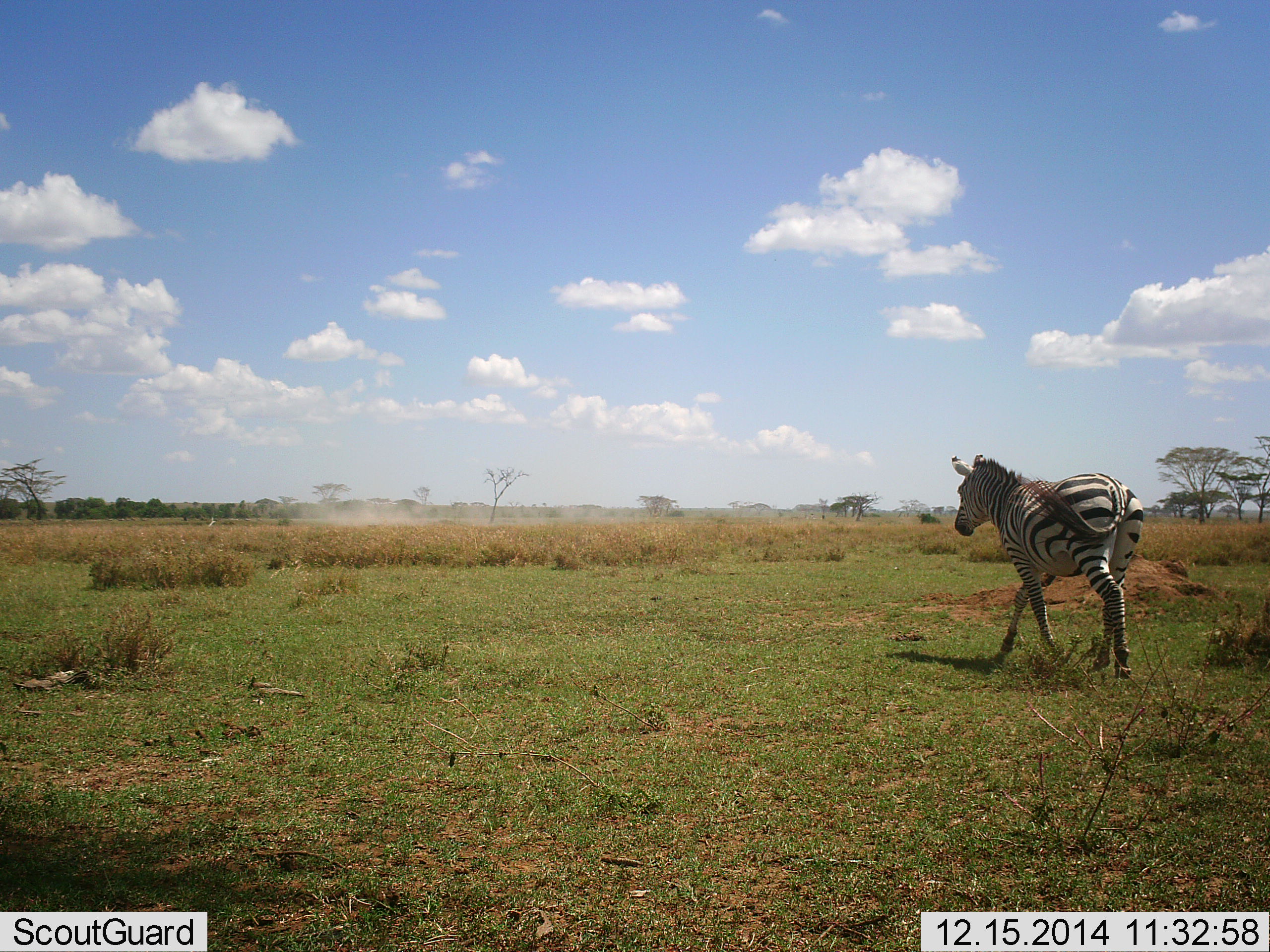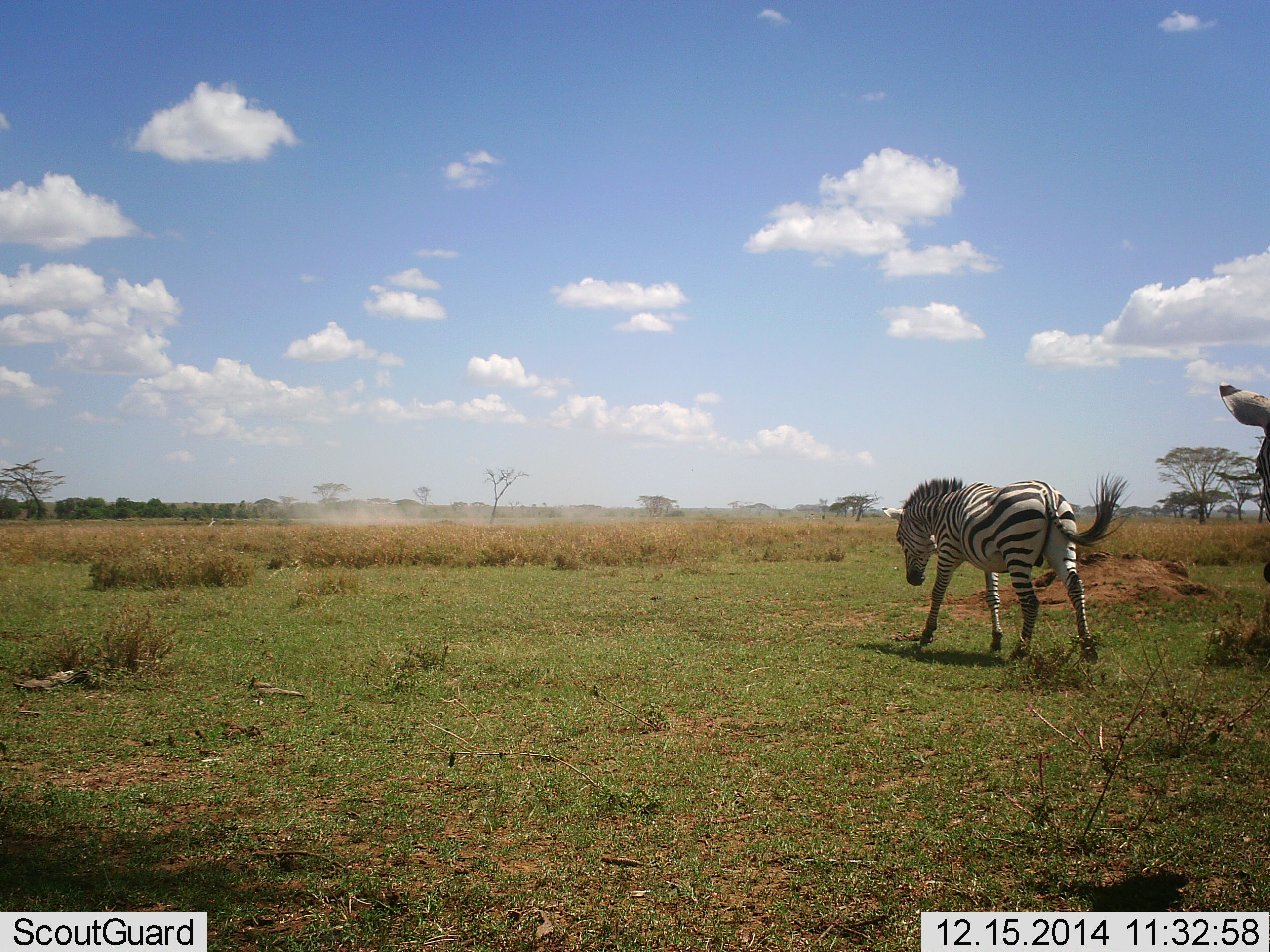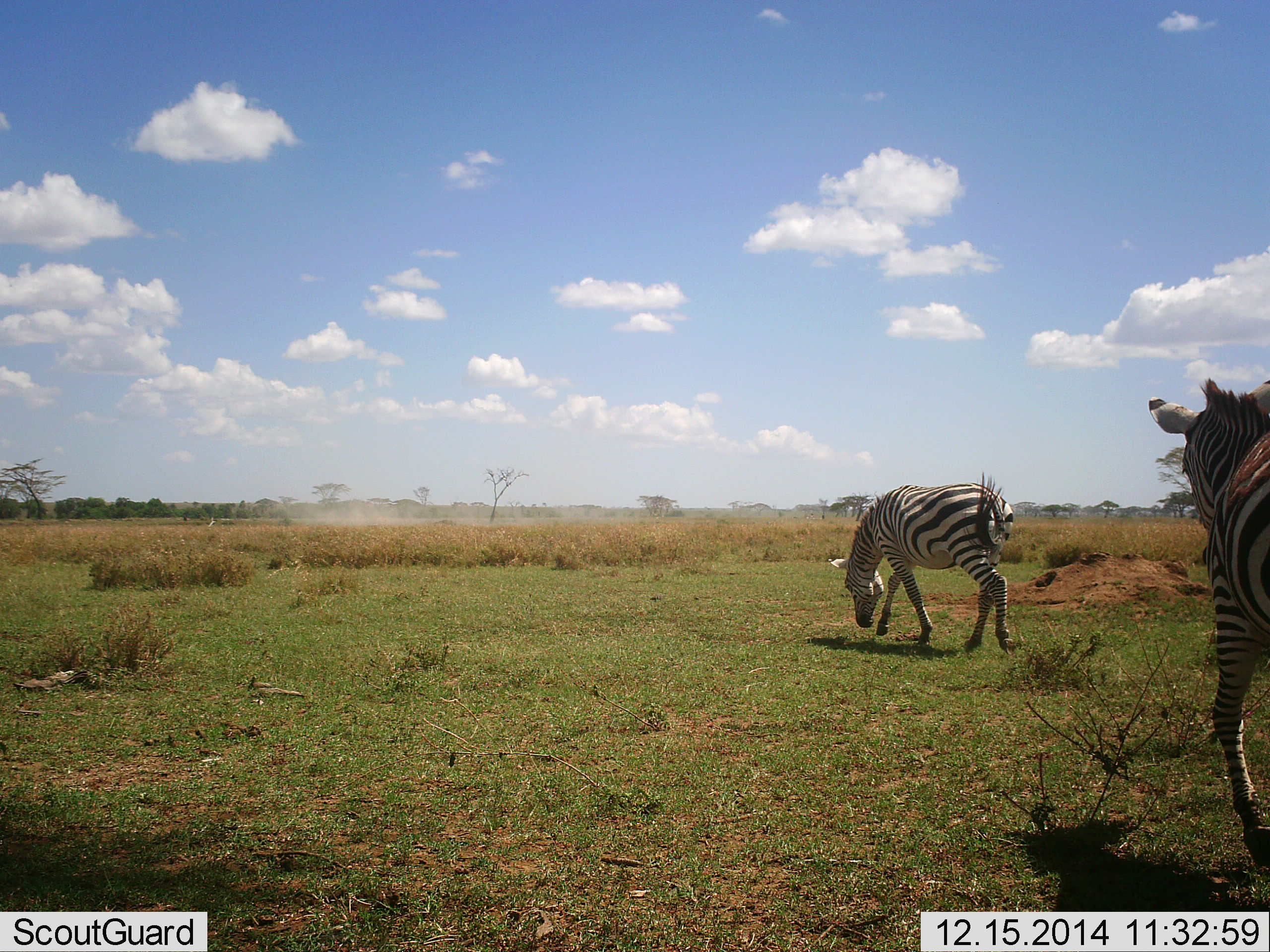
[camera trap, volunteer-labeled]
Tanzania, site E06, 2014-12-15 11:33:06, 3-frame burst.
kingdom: Animalia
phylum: Chordata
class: Mammalia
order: Perissodactyla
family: Equidae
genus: Equus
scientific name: Equus quagga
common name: plains zebra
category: zebra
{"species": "zebra (plains zebra) (Equus quagga)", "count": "2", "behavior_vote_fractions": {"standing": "20%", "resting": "0%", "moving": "90%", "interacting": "0%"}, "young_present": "0%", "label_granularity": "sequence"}